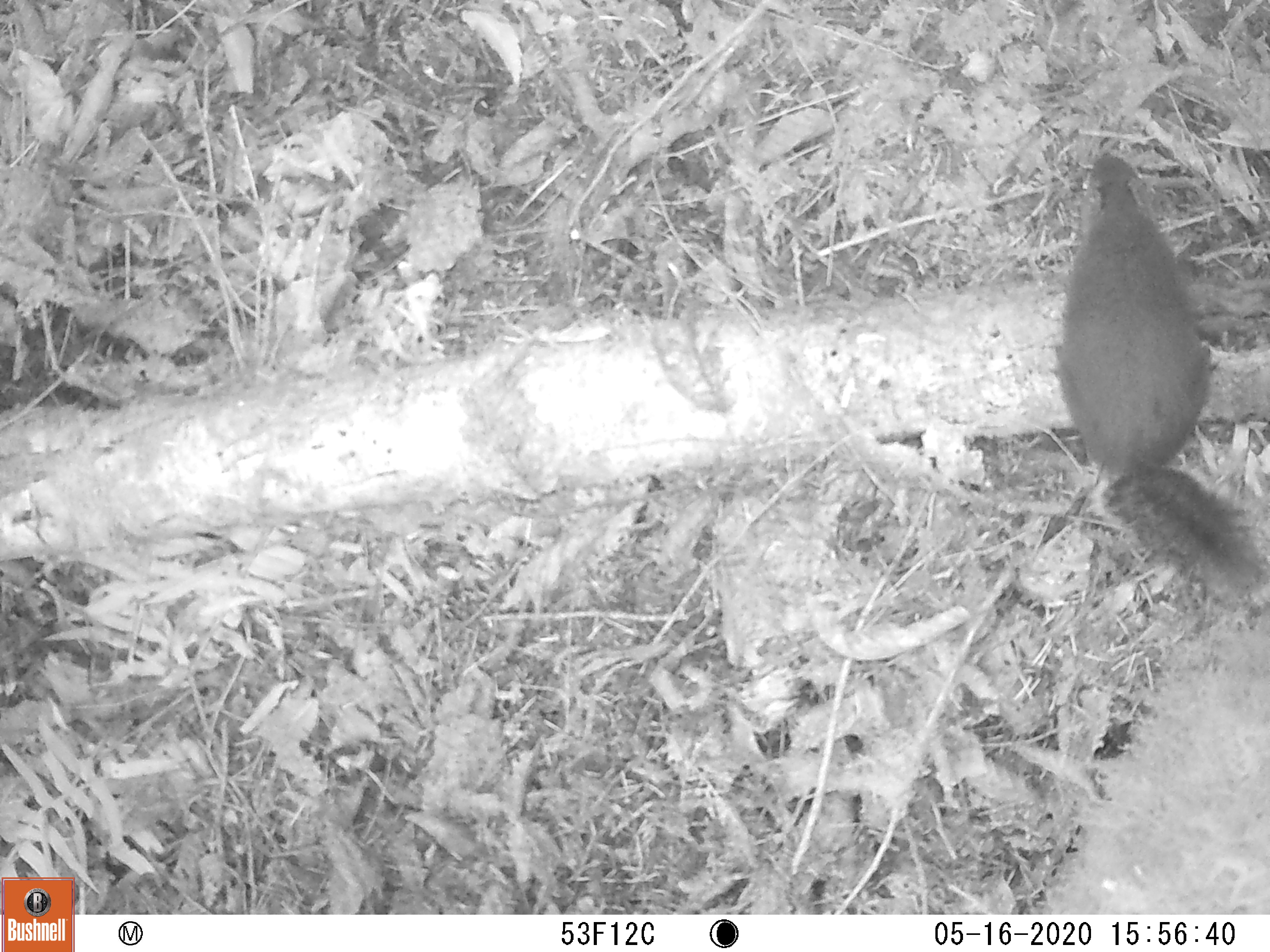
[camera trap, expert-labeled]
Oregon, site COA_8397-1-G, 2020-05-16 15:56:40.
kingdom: Animalia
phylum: Chordata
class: Mammalia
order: Rodentia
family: Sciuridae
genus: Tamiasciurus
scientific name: Tamiasciurus douglasii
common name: douglas squirrel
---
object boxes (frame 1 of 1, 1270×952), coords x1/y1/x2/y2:
douglas squirrel: 1056/146/1263/599